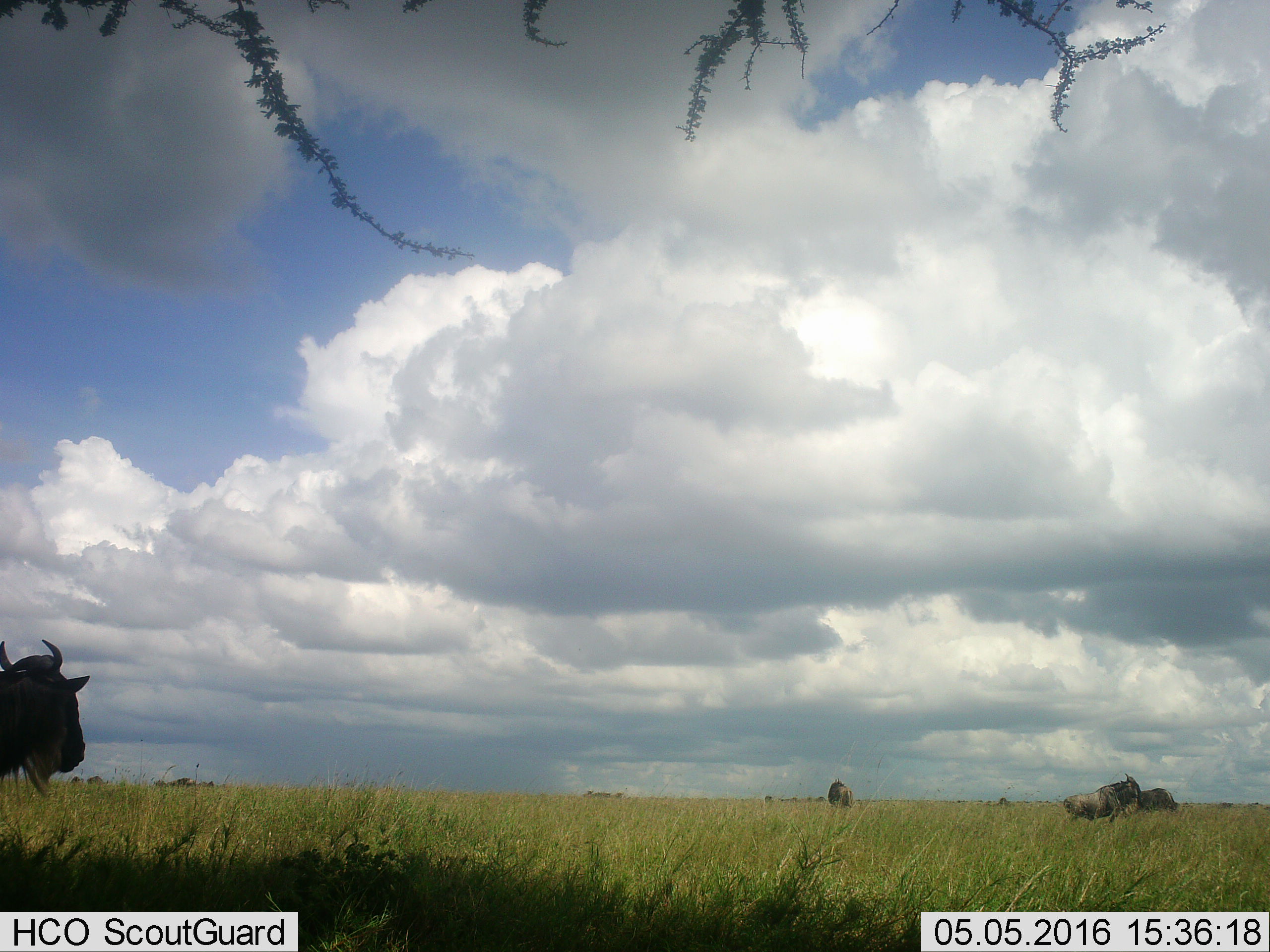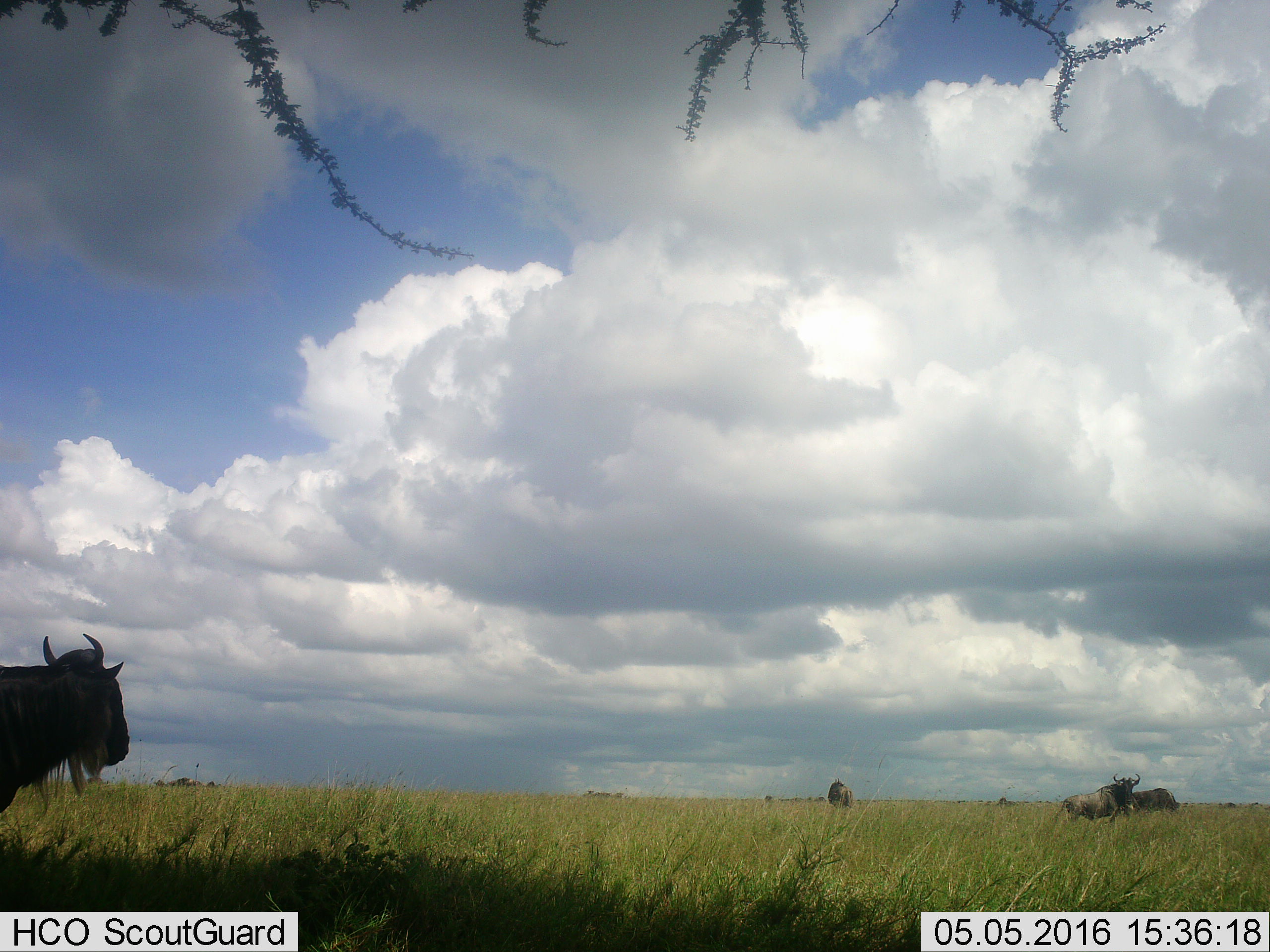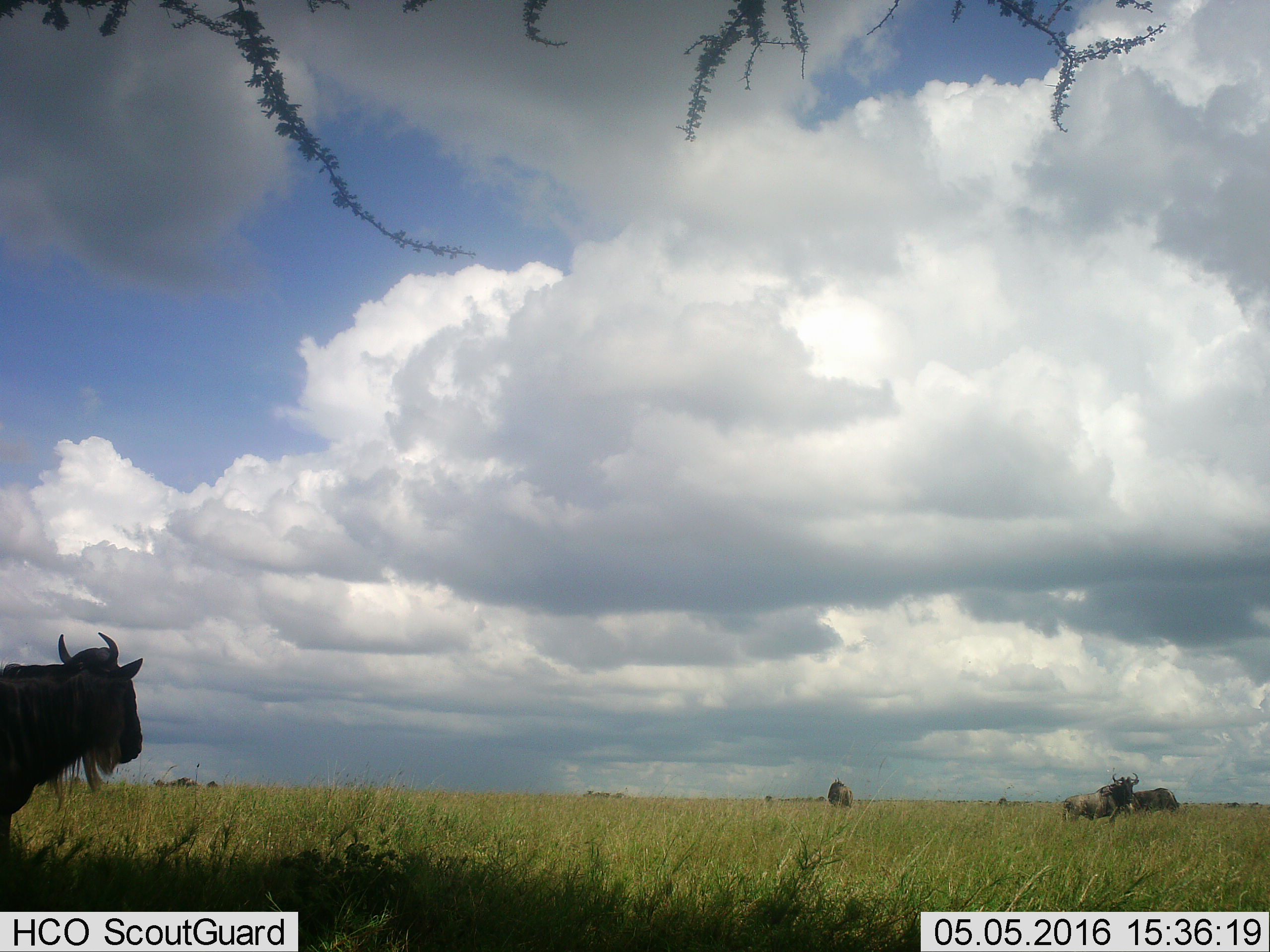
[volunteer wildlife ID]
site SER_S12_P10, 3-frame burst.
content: unidentified animal